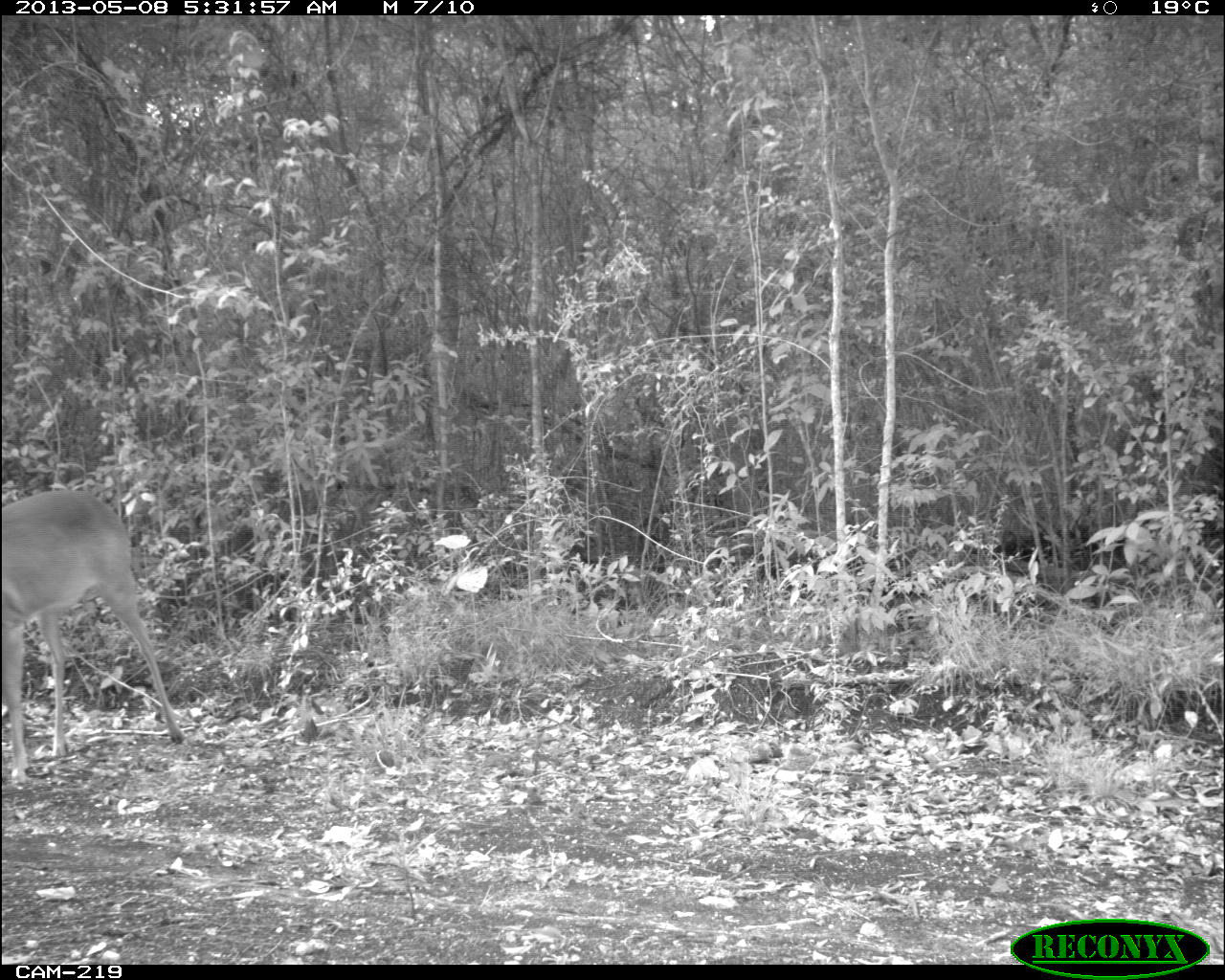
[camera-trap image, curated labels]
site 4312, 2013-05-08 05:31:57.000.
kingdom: Animalia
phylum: Chordata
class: Mammalia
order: Artiodactyla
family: Cervidae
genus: Odocoileus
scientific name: Odocoileus virginianus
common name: white-tailed deer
Odocoileus virginianus (white-tailed deer), count 1, sex male.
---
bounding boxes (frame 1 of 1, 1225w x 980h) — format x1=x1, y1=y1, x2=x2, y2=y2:
odocoileus virginianus: x1=0, y1=488, x2=184, y2=788